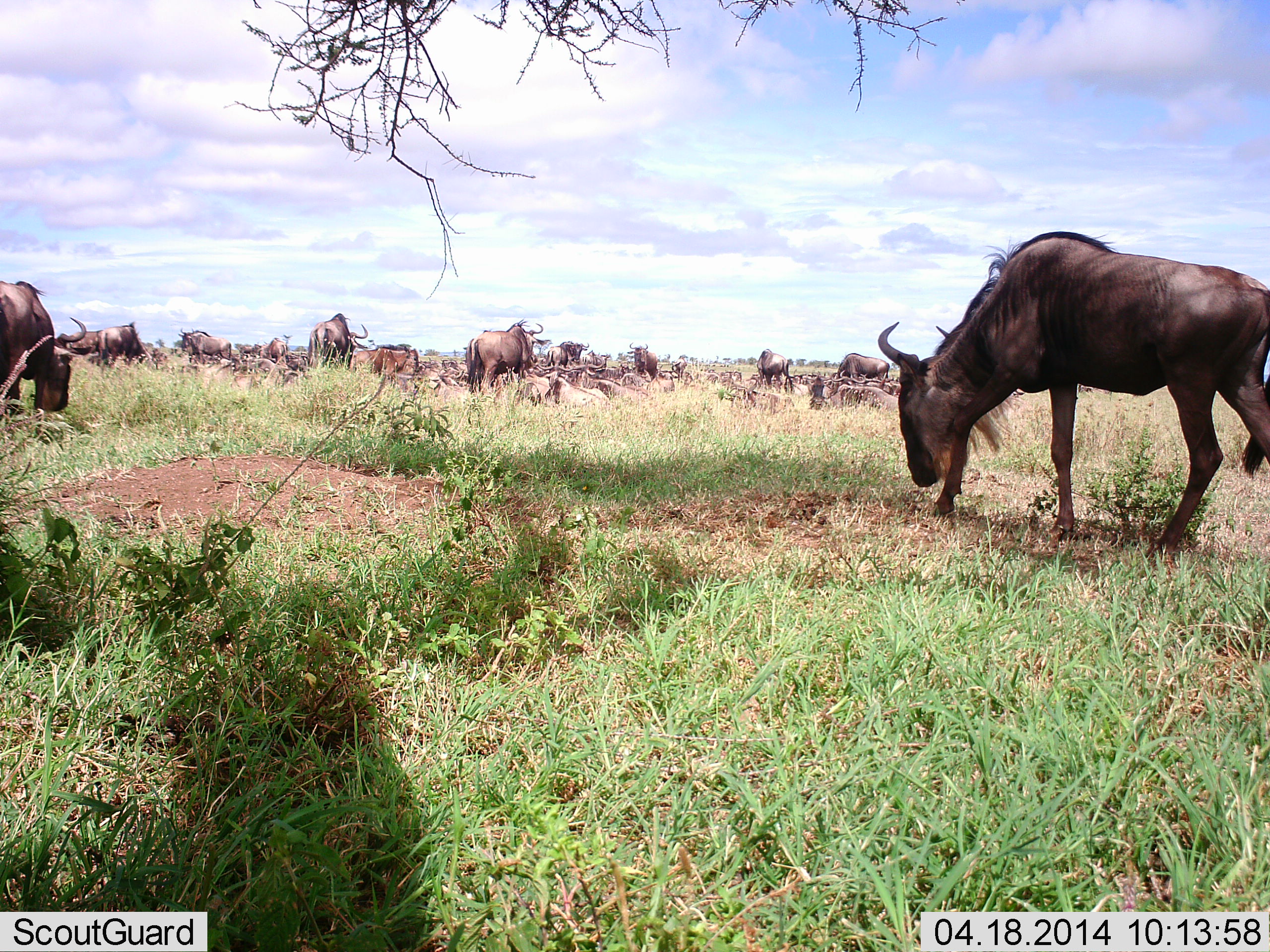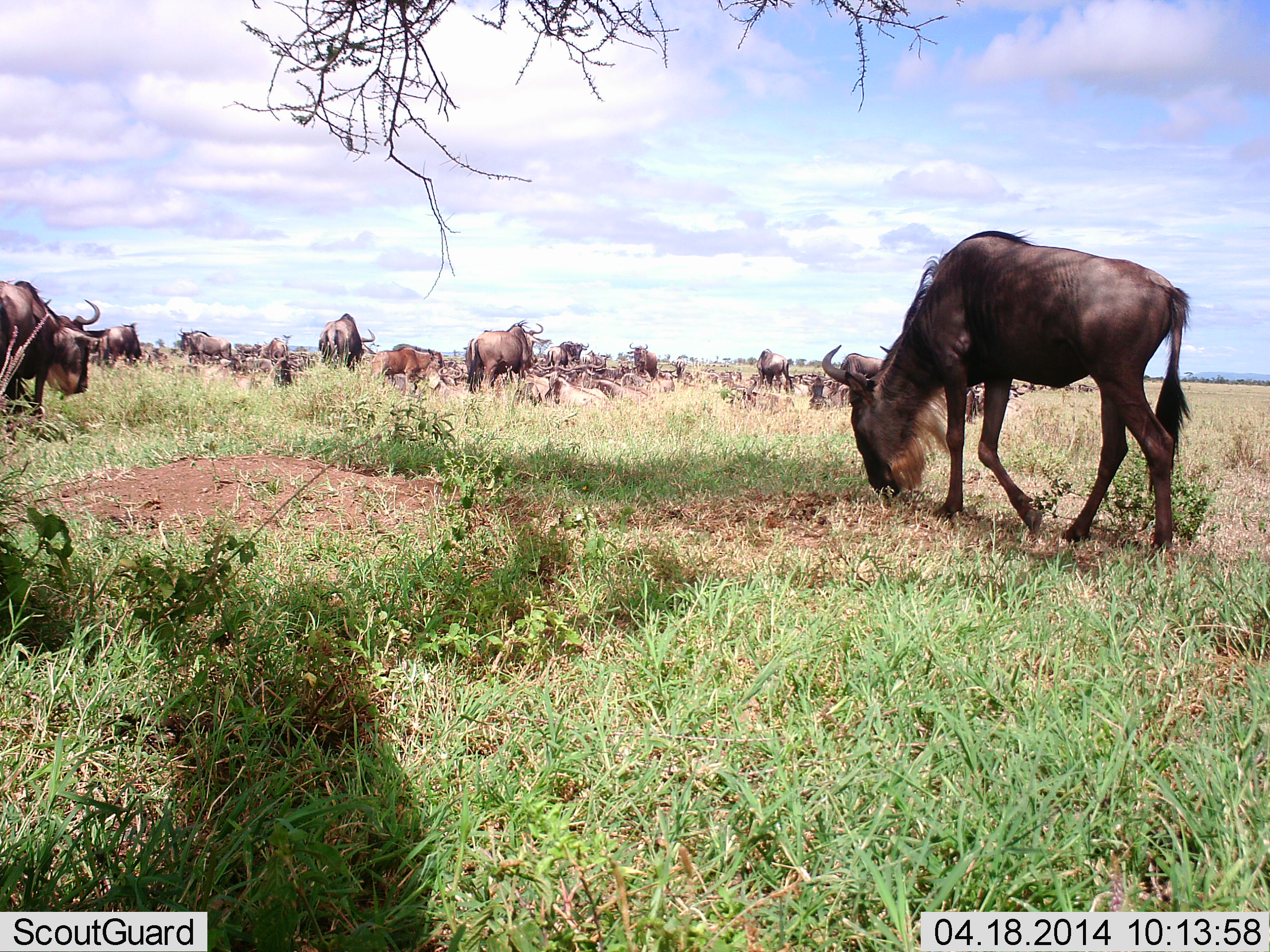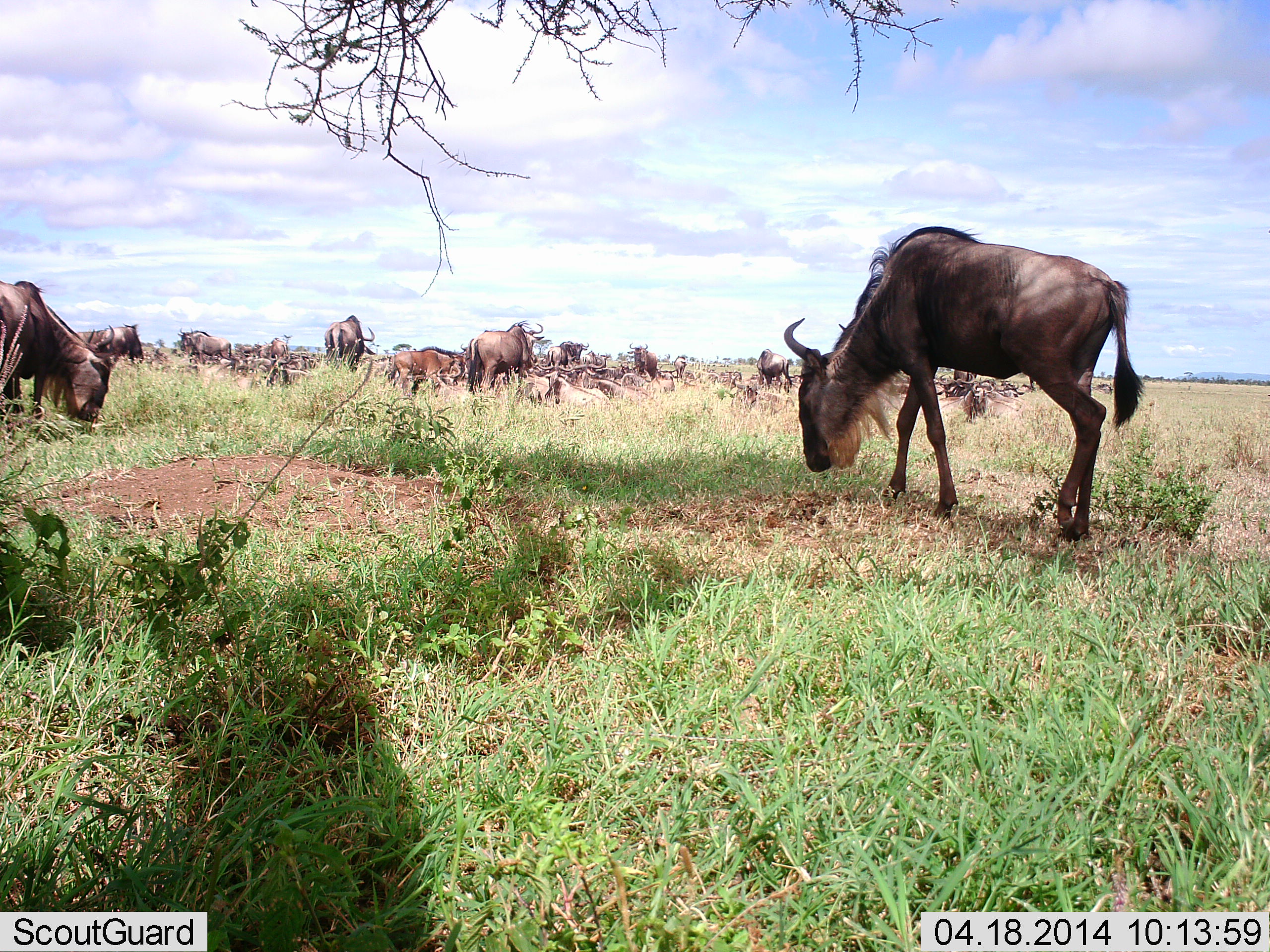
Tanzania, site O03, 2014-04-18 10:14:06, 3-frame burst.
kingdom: Animalia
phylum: Chordata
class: Mammalia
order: Artiodactyla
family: Bovidae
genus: Connochaetes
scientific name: Connochaetes taurinus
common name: blue wildebeest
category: wildebeest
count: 11-50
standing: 80%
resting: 30%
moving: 60%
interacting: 10%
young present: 20%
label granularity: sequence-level